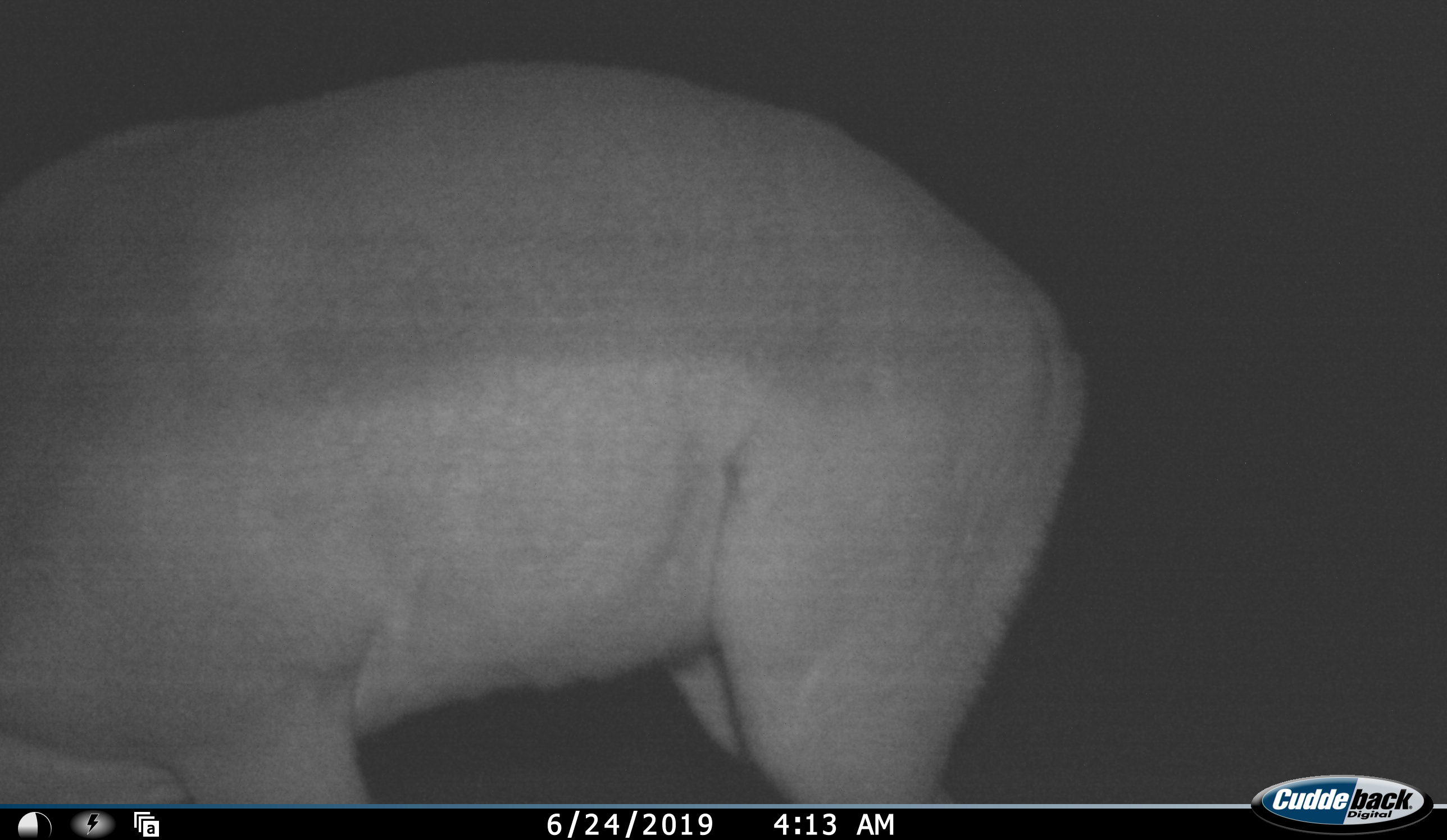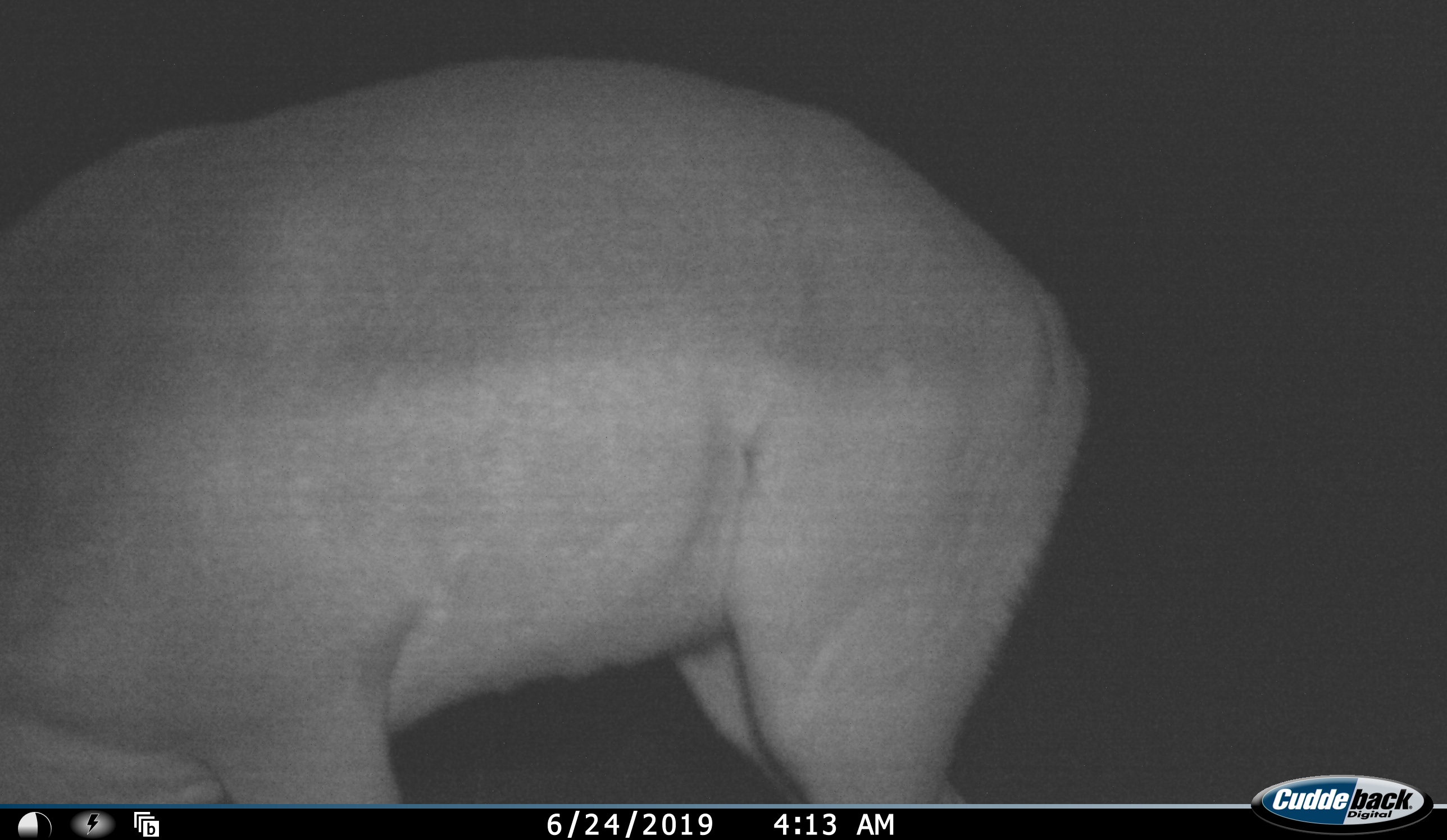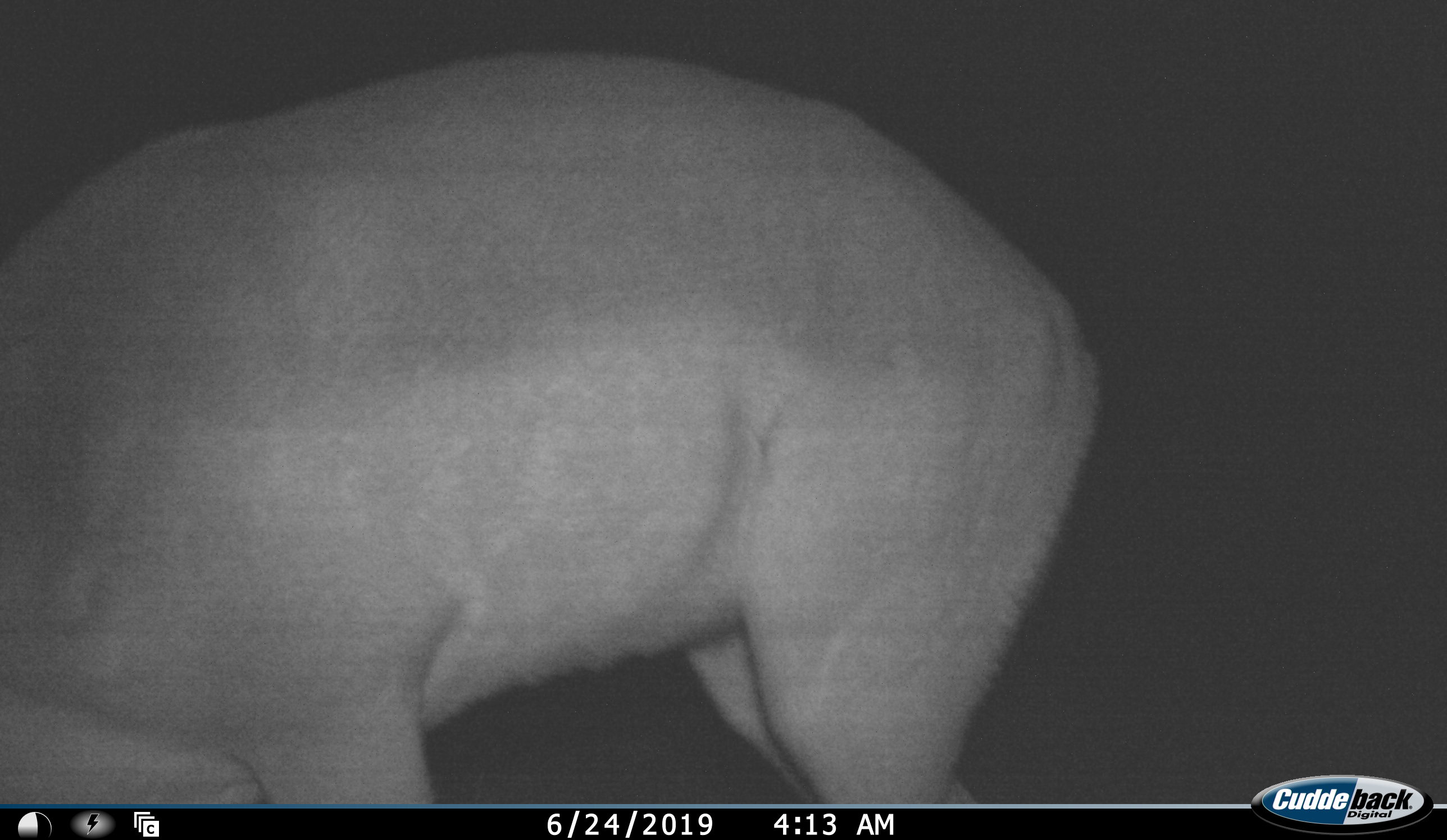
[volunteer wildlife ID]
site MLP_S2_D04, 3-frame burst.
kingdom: Animalia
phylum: Chordata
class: Mammalia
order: Artiodactyla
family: Bovidae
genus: Aepyceros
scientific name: Aepyceros melampus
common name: impala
Impala (Aepyceros melampus), count 1. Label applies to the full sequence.